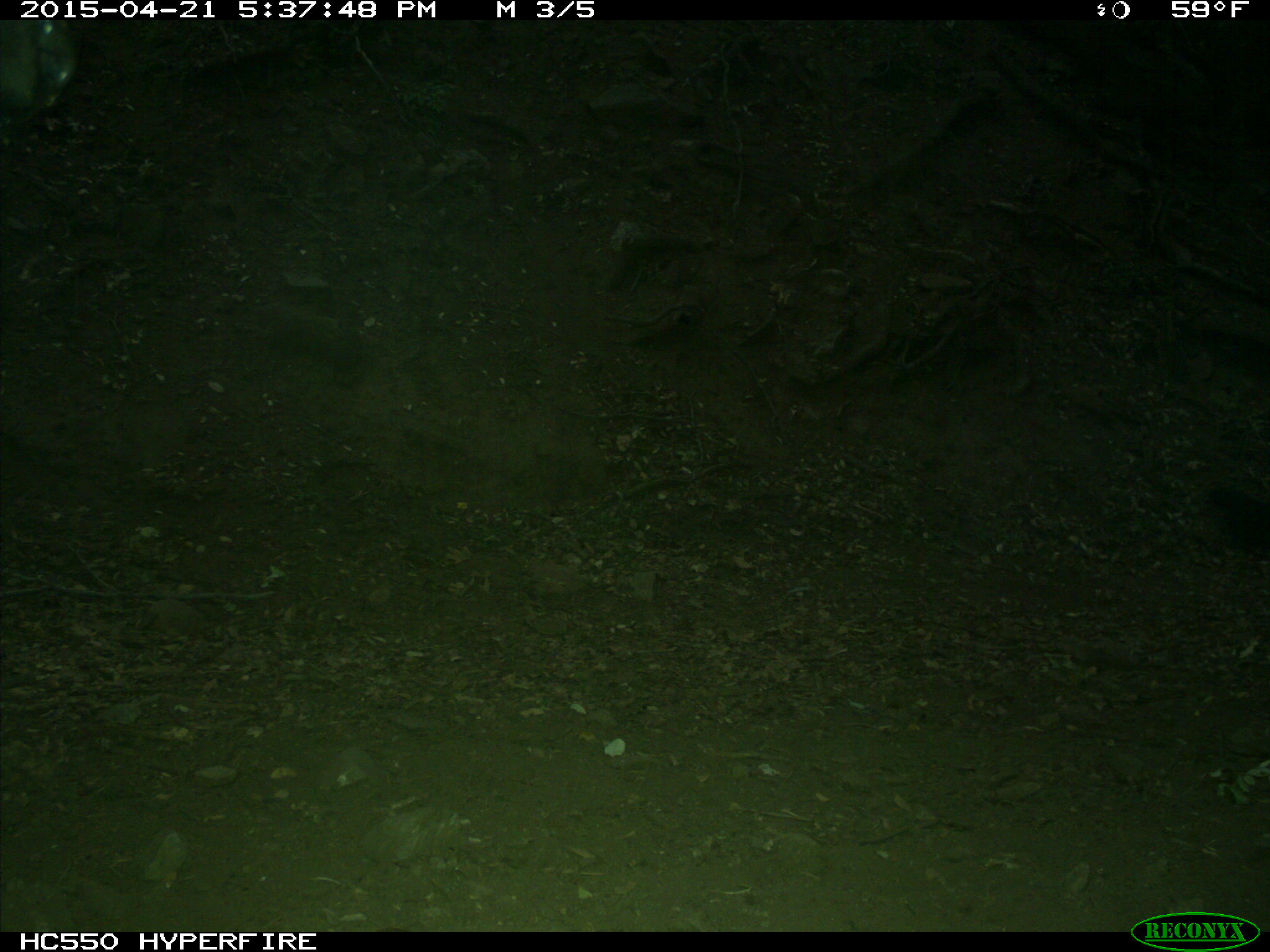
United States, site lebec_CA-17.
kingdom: Animalia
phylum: Chordata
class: Mammalia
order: Artiodactyla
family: Bovidae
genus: Bos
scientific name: Bos taurus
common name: domestic cow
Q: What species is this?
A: Bos taurus (domestic cow).